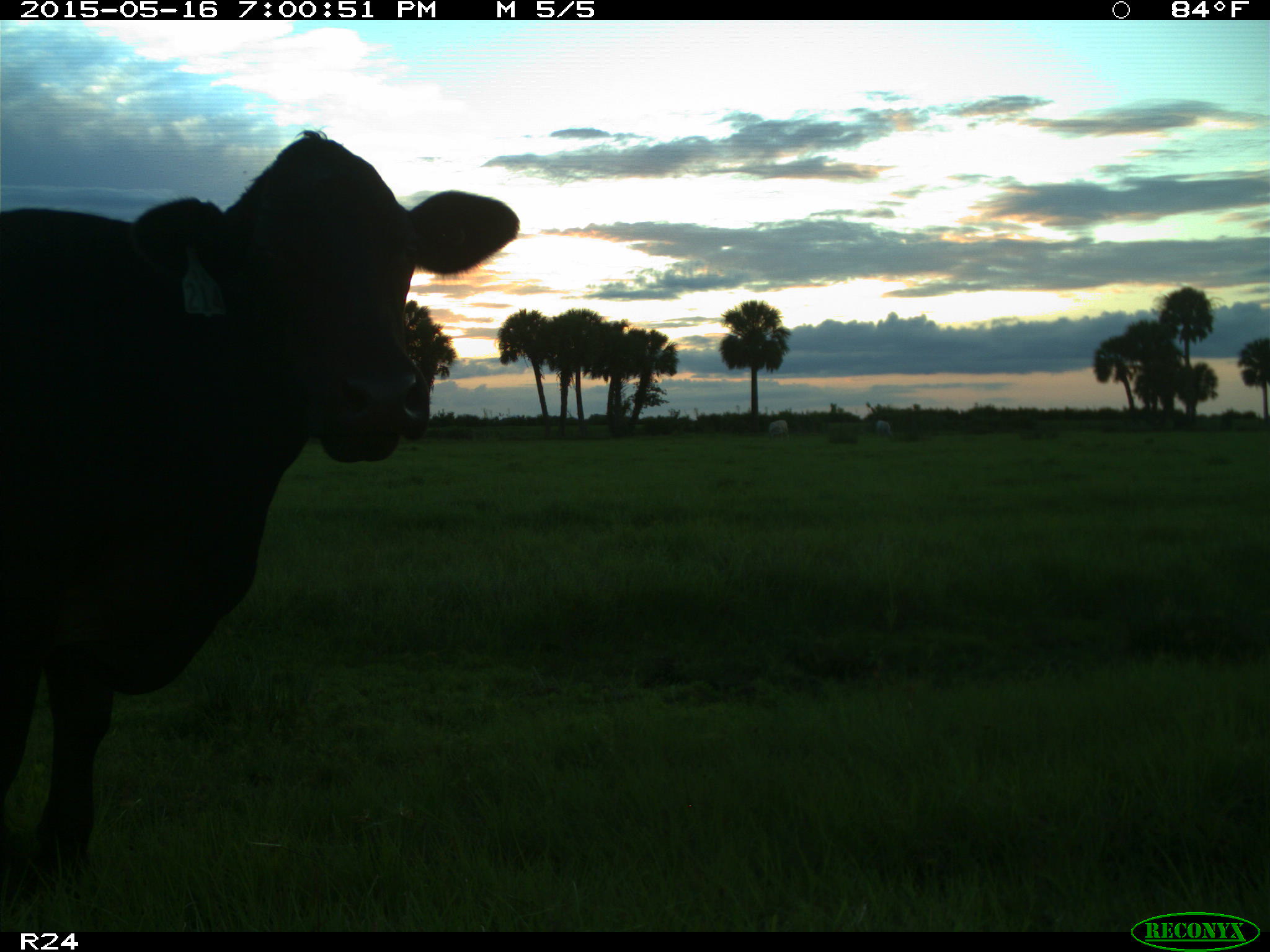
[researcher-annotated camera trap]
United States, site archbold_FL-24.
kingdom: Animalia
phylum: Chordata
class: Mammalia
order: Artiodactyla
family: Bovidae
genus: Bos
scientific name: Bos taurus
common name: domestic cow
Bos taurus (domestic cow).